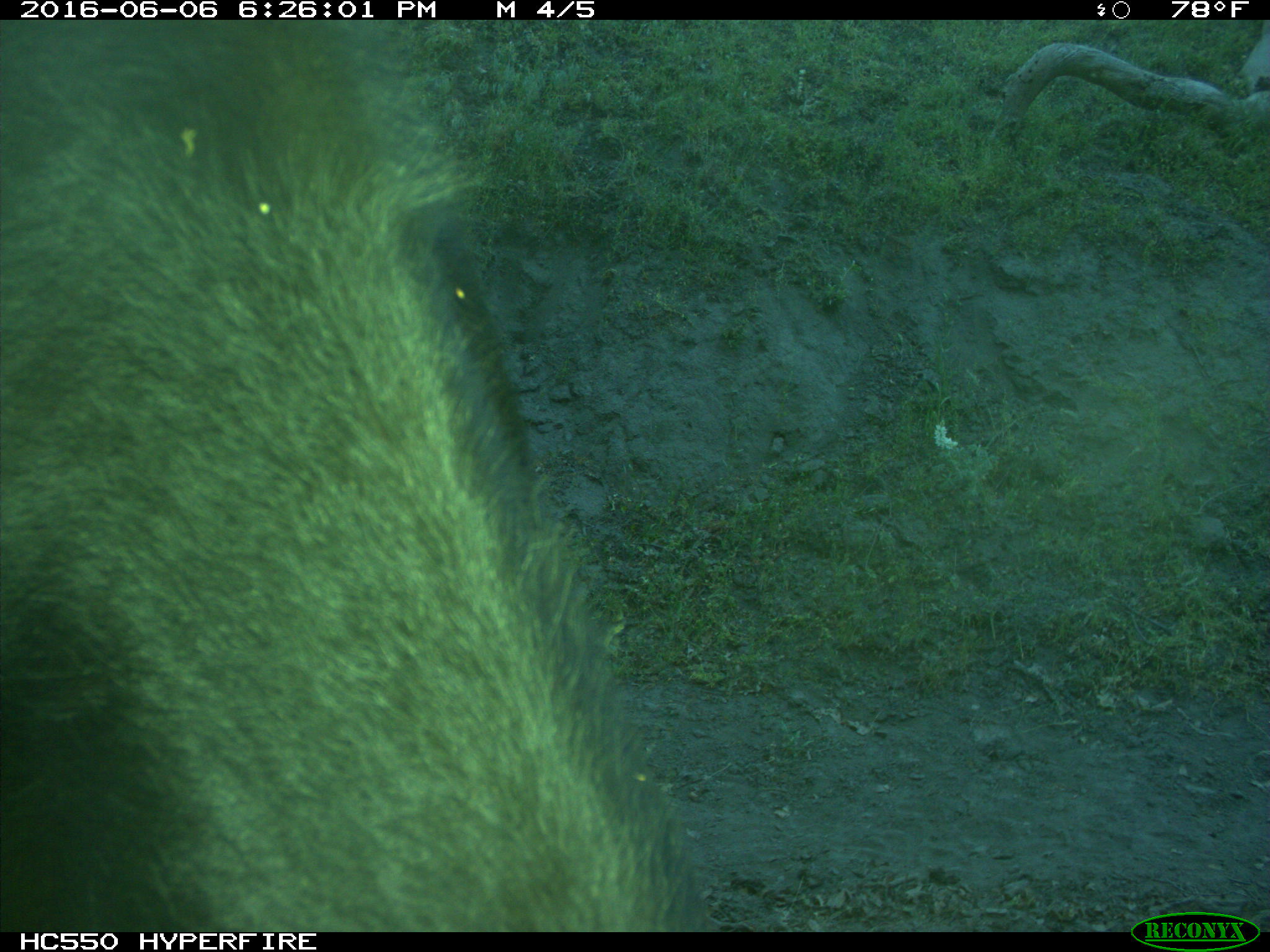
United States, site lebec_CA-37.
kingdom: Animalia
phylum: Chordata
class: Mammalia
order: Artiodactyla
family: Bovidae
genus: Bos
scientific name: Bos taurus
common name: domestic cow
Bos taurus (domestic cow).